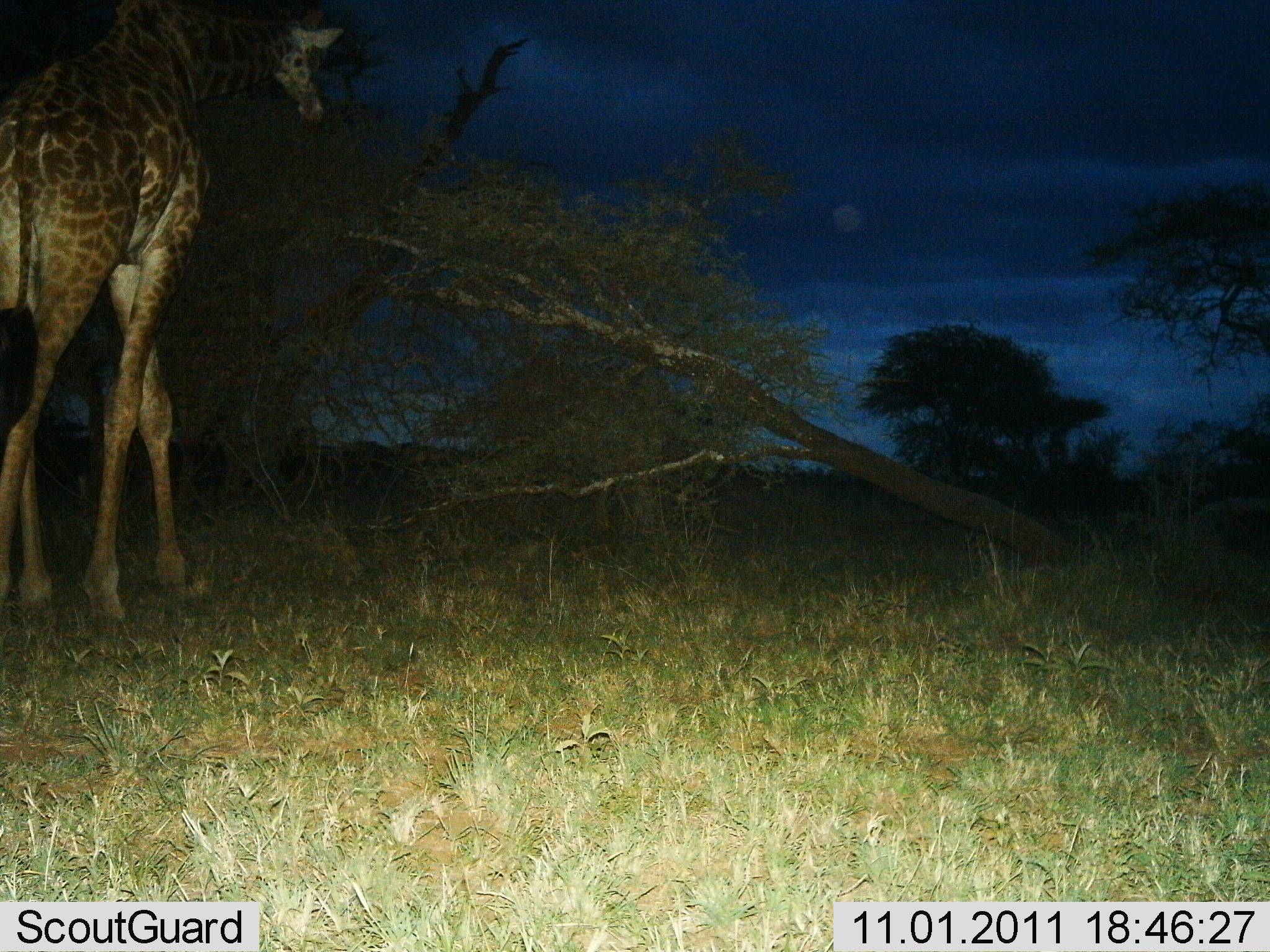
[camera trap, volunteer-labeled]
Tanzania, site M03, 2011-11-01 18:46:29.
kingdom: Animalia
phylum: Chordata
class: Mammalia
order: Artiodactyla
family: Giraffidae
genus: Giraffa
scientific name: Giraffa camelopardalis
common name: giraffe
Giraffe (Giraffa camelopardalis), count 1. Behavior (volunteer vote fractions): standing 36%, resting 0%, moving 55%, interacting 0%. Young present (vote fraction): 0%. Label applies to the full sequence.